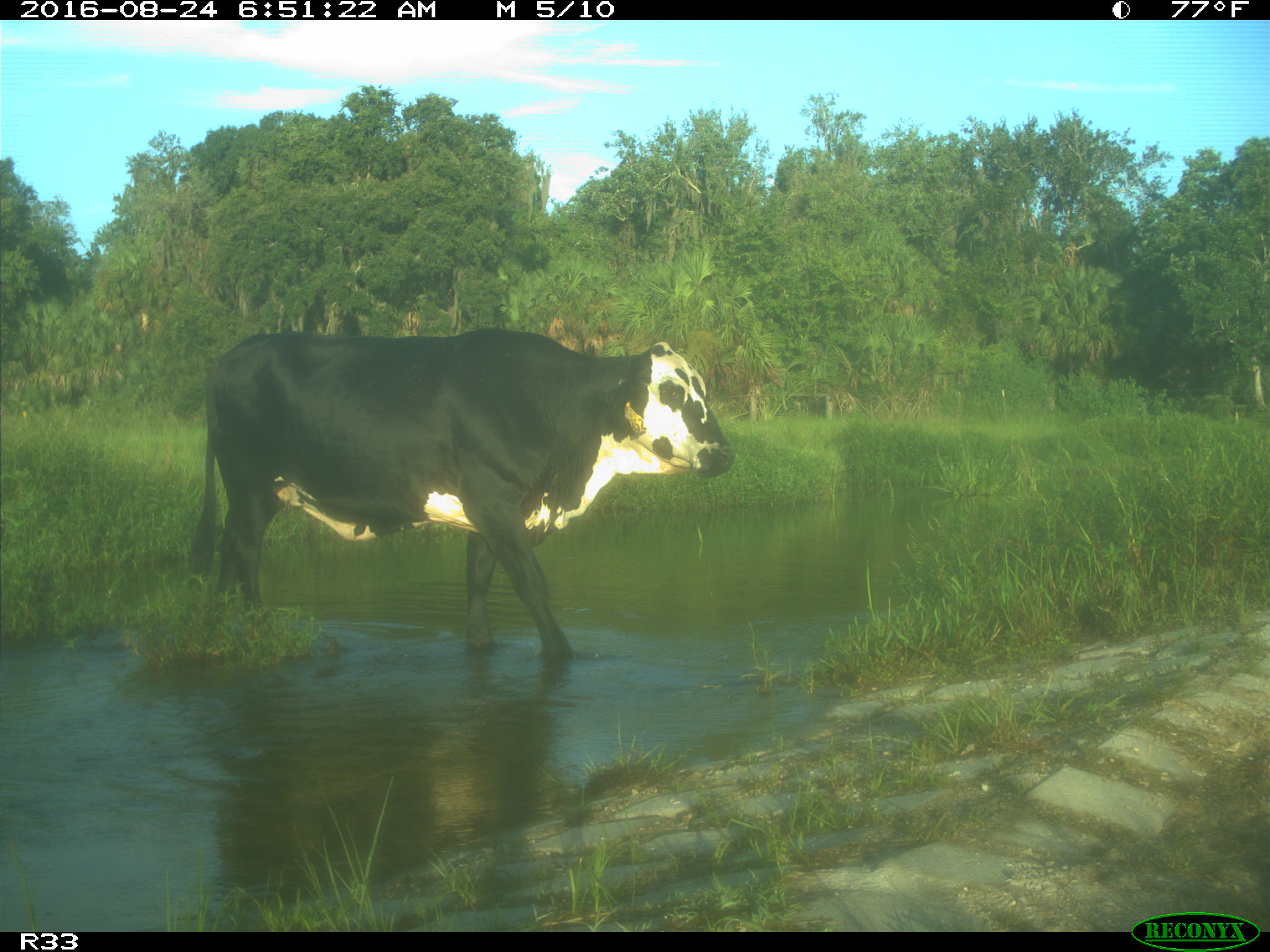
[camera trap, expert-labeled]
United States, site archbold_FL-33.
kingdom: Animalia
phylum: Chordata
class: Mammalia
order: Artiodactyla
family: Bovidae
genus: Bos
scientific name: Bos taurus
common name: domestic cow